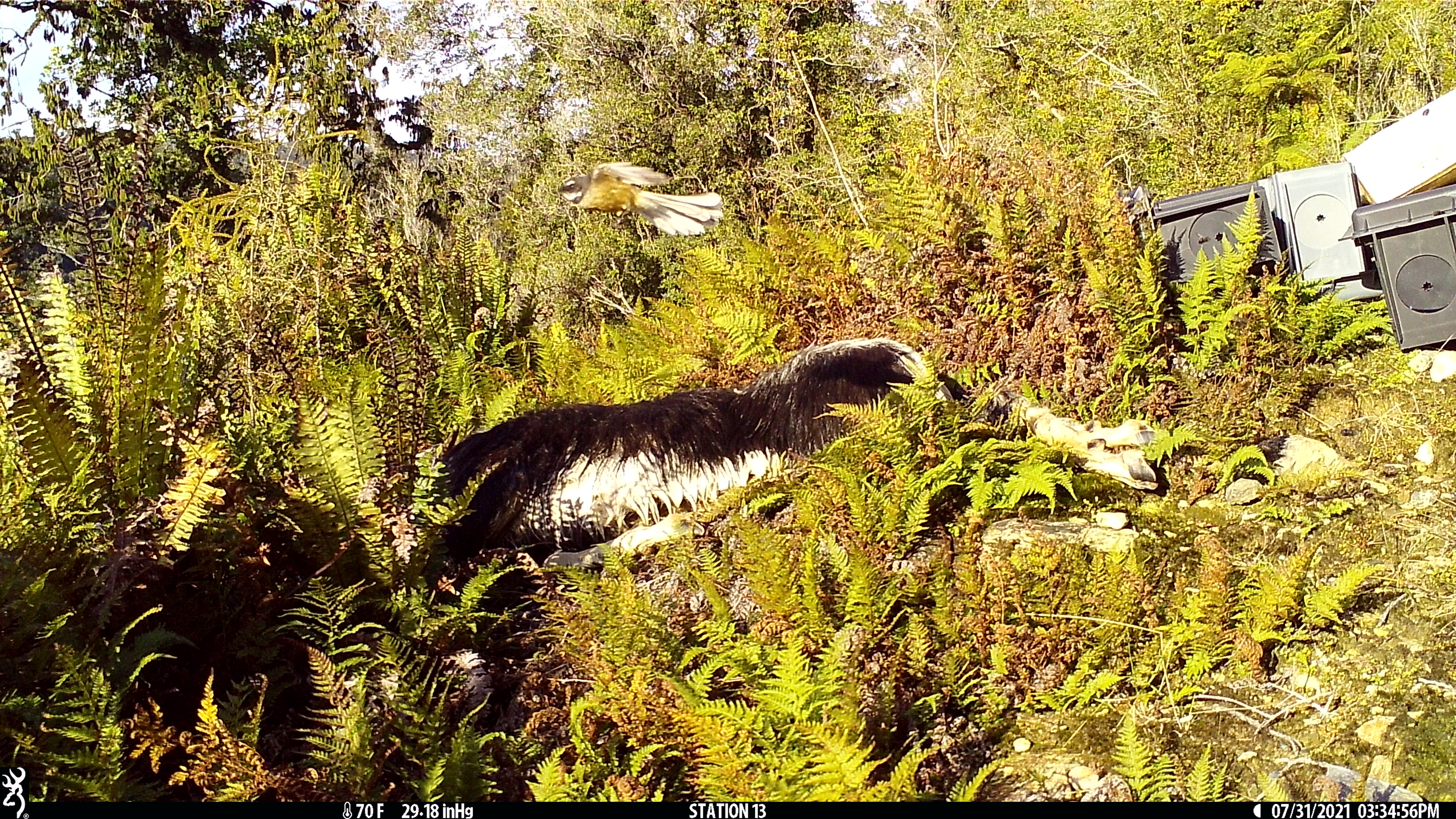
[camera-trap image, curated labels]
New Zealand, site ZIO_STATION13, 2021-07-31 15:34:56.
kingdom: Animalia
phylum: Chordata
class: Aves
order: Passeriformes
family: Rhipiduridae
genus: Rhipidura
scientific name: Rhipidura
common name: fantails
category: fantail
Fantail (fantails) (Rhipidura).